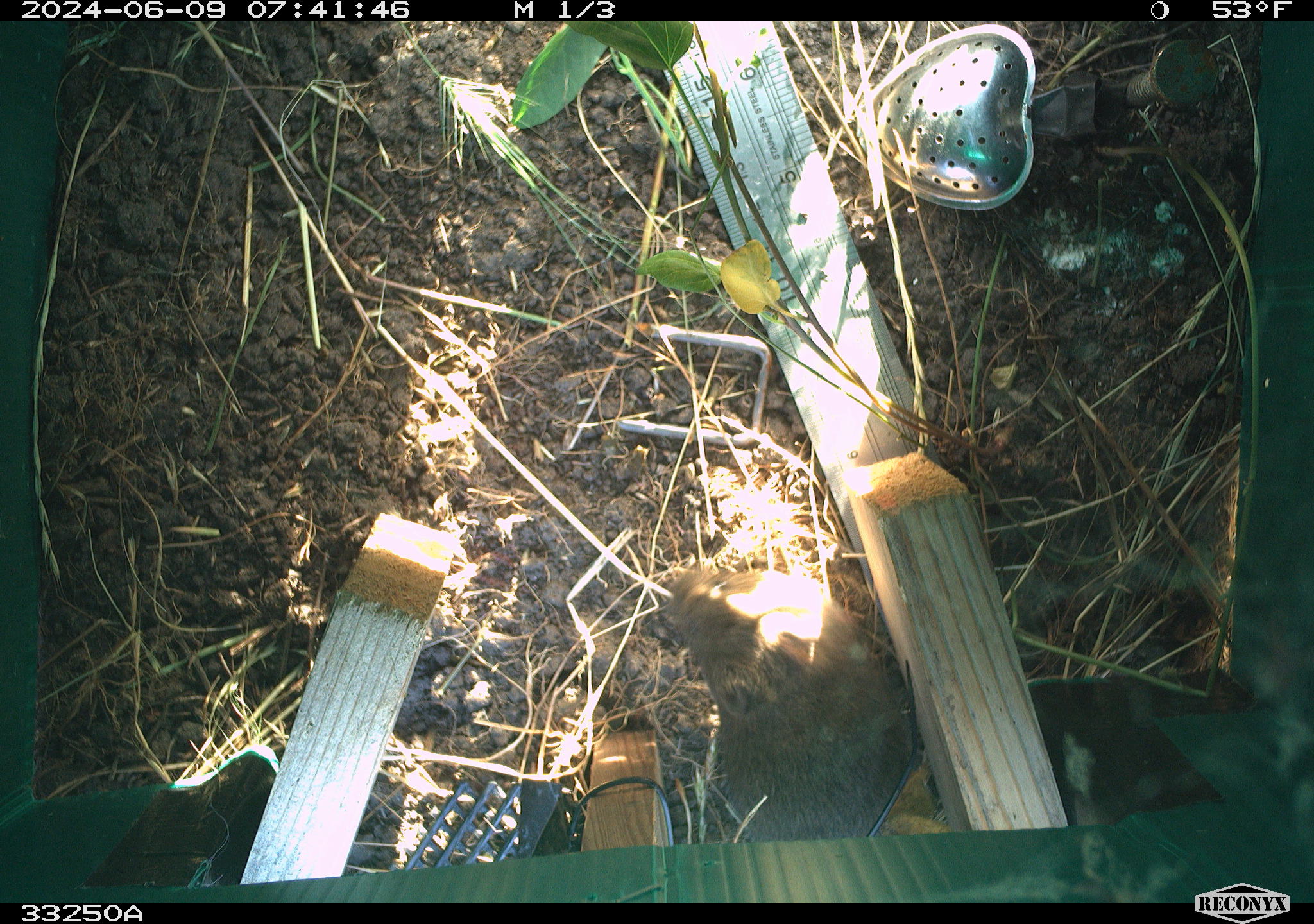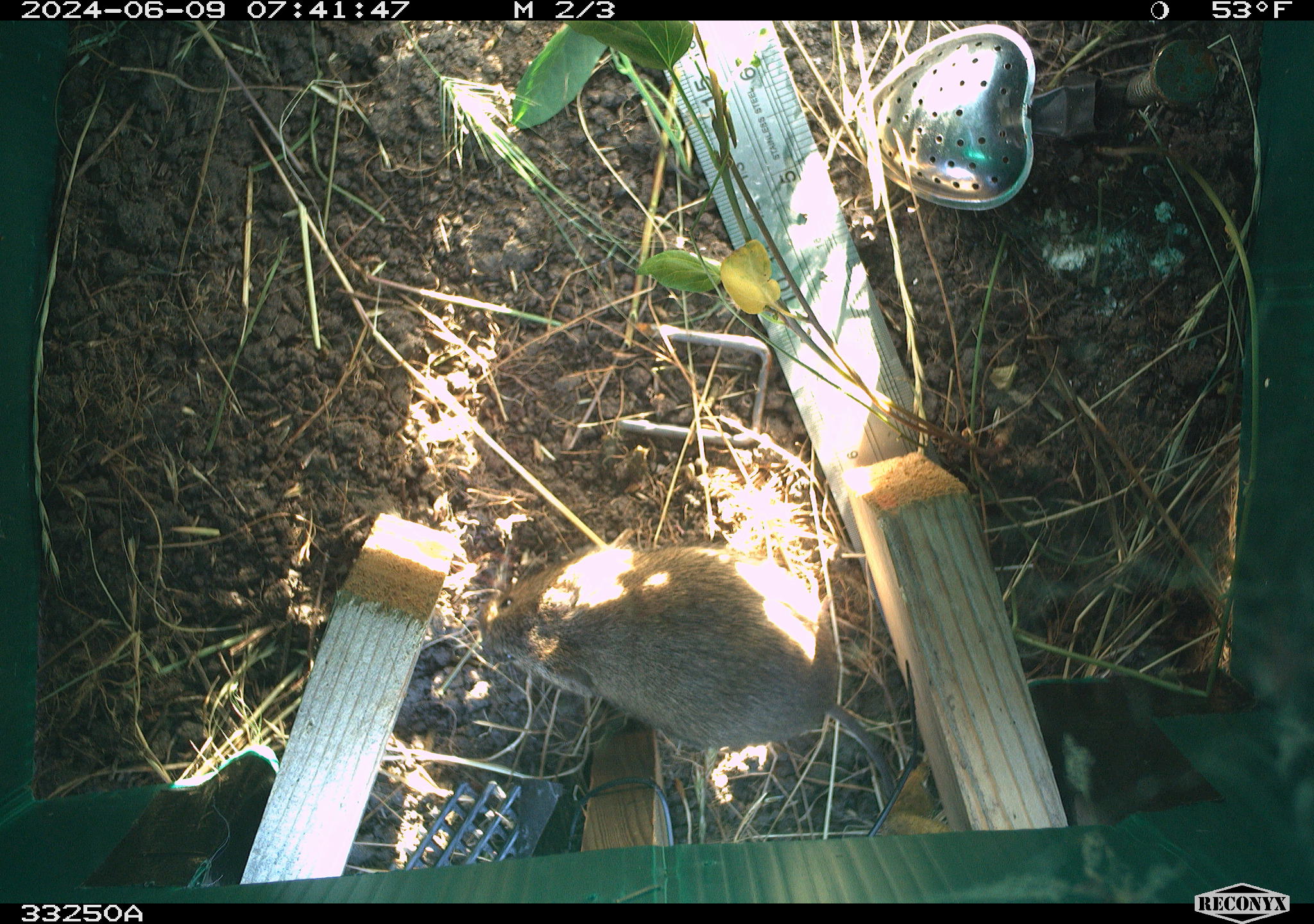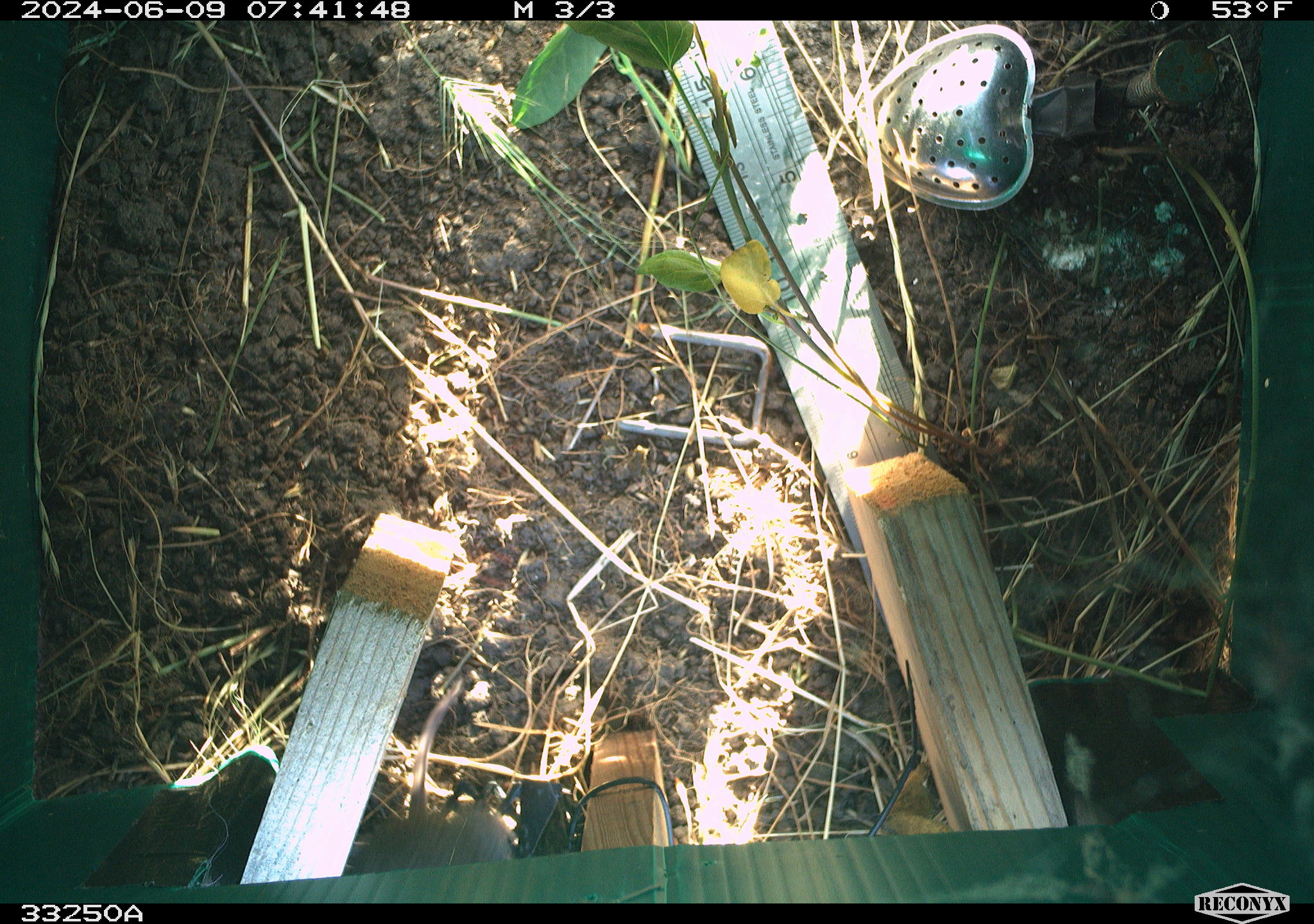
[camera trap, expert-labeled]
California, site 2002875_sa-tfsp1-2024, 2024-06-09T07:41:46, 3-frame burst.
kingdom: Animalia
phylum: Chordata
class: Mammalia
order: Rodentia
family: Cricetidae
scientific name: Arvicolinae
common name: voles, lemmings, and muskrats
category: arvicolinae subfamily